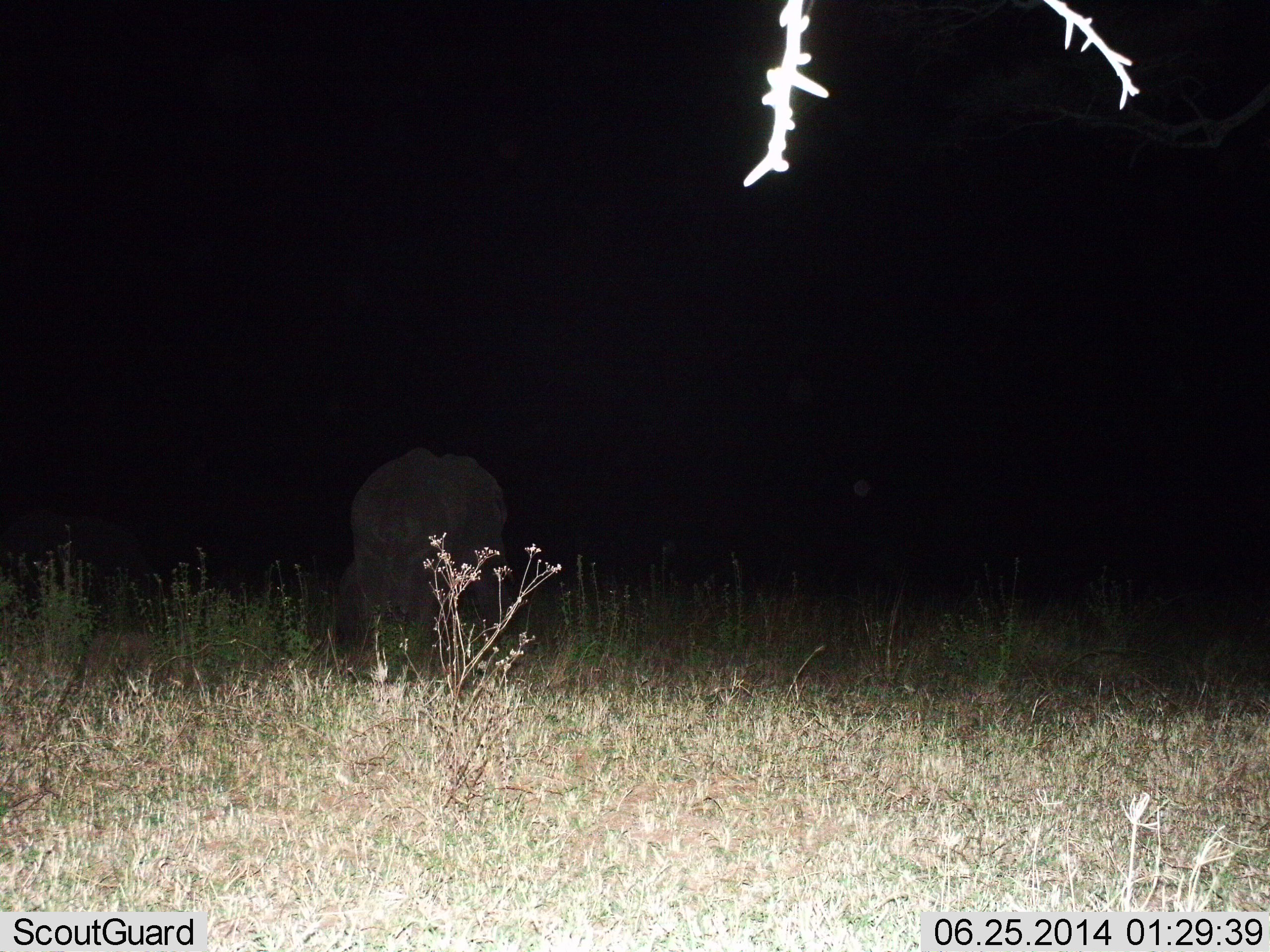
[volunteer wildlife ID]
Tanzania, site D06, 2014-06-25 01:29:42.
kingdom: Animalia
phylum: Chordata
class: Mammalia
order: Proboscidea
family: Elephantidae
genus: Loxodonta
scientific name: Loxodonta africana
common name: african bush elephant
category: elephant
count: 1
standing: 57%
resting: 0%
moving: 43%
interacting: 0%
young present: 0%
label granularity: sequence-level